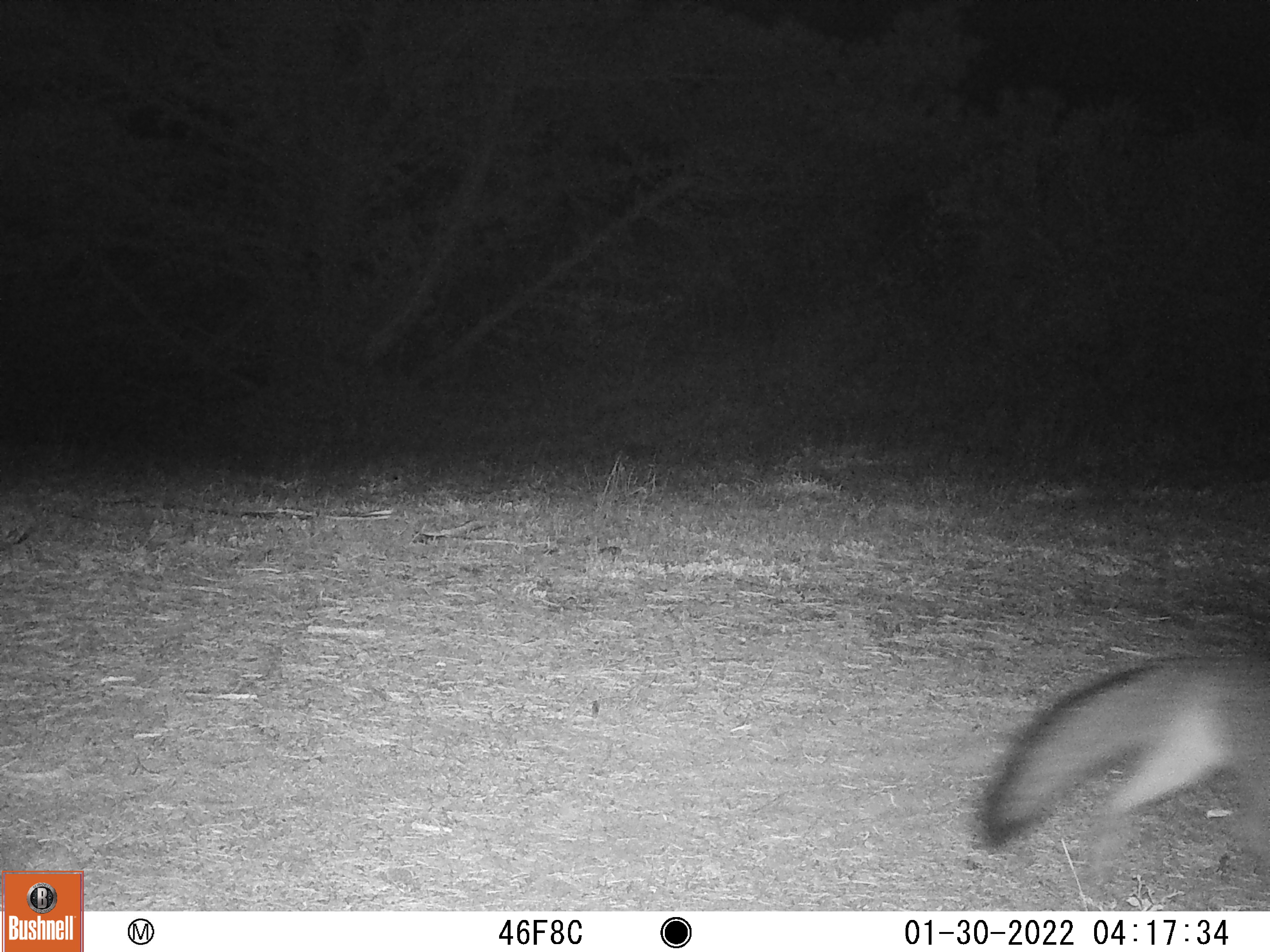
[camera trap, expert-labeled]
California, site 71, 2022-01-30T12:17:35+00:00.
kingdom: Animalia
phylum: Chordata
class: Mammalia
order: Carnivora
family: Canidae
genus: Urocyon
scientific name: Urocyon cinereoargenteus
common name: gray fox